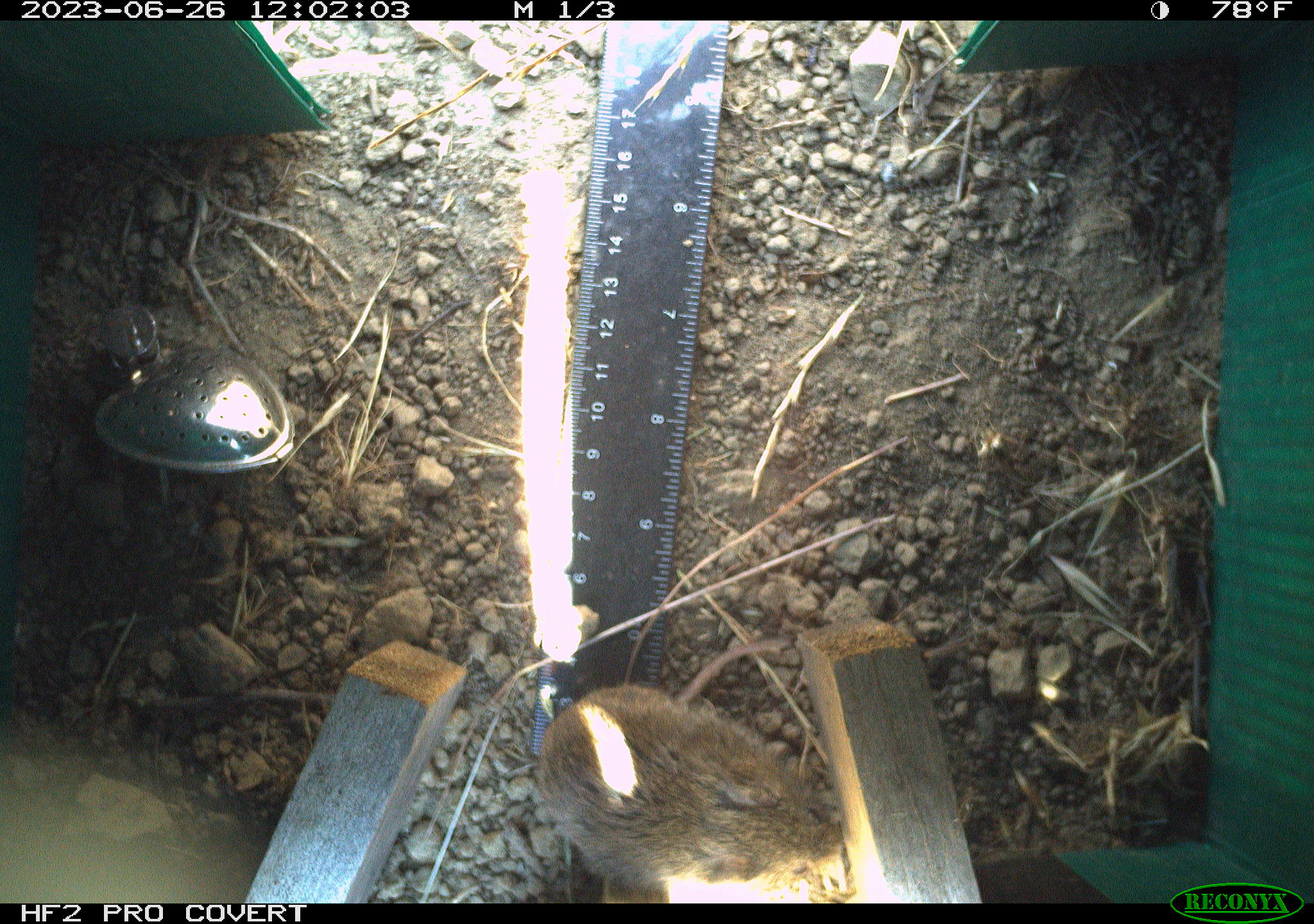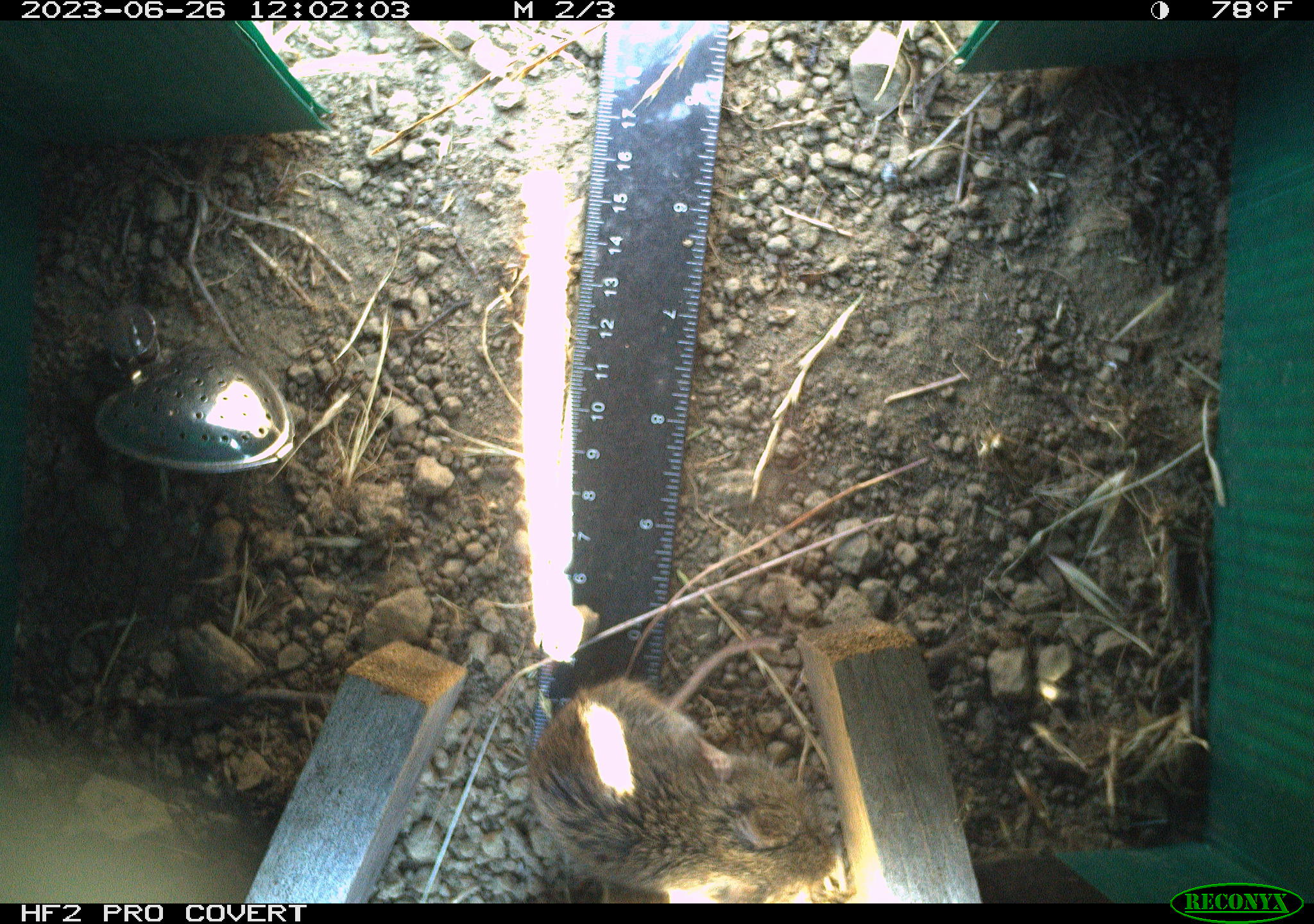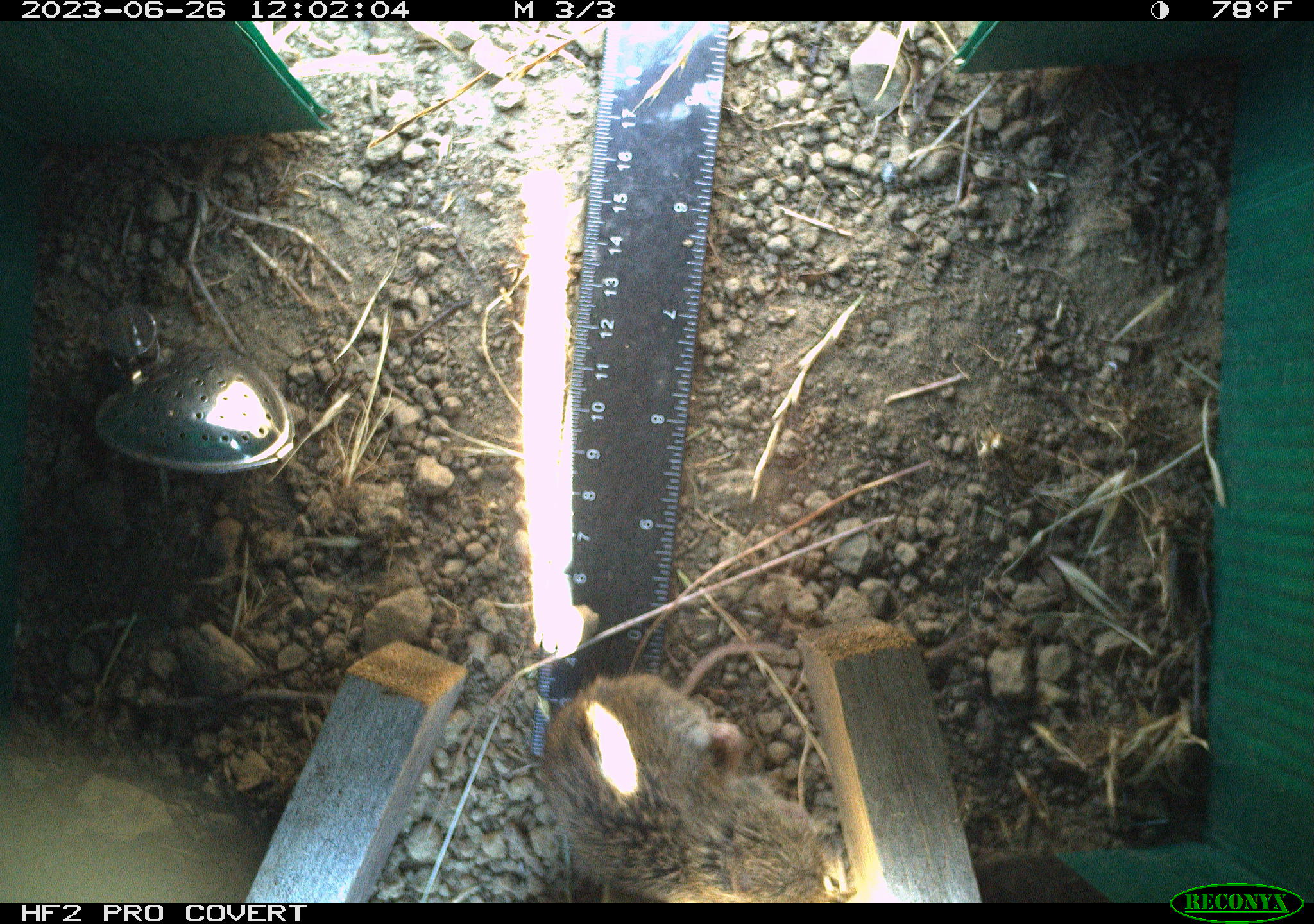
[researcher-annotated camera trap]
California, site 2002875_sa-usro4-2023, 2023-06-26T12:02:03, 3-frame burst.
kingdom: Animalia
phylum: Chordata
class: Mammalia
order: Rodentia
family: Cricetidae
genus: Microtus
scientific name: Microtus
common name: meadow vole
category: microtus species